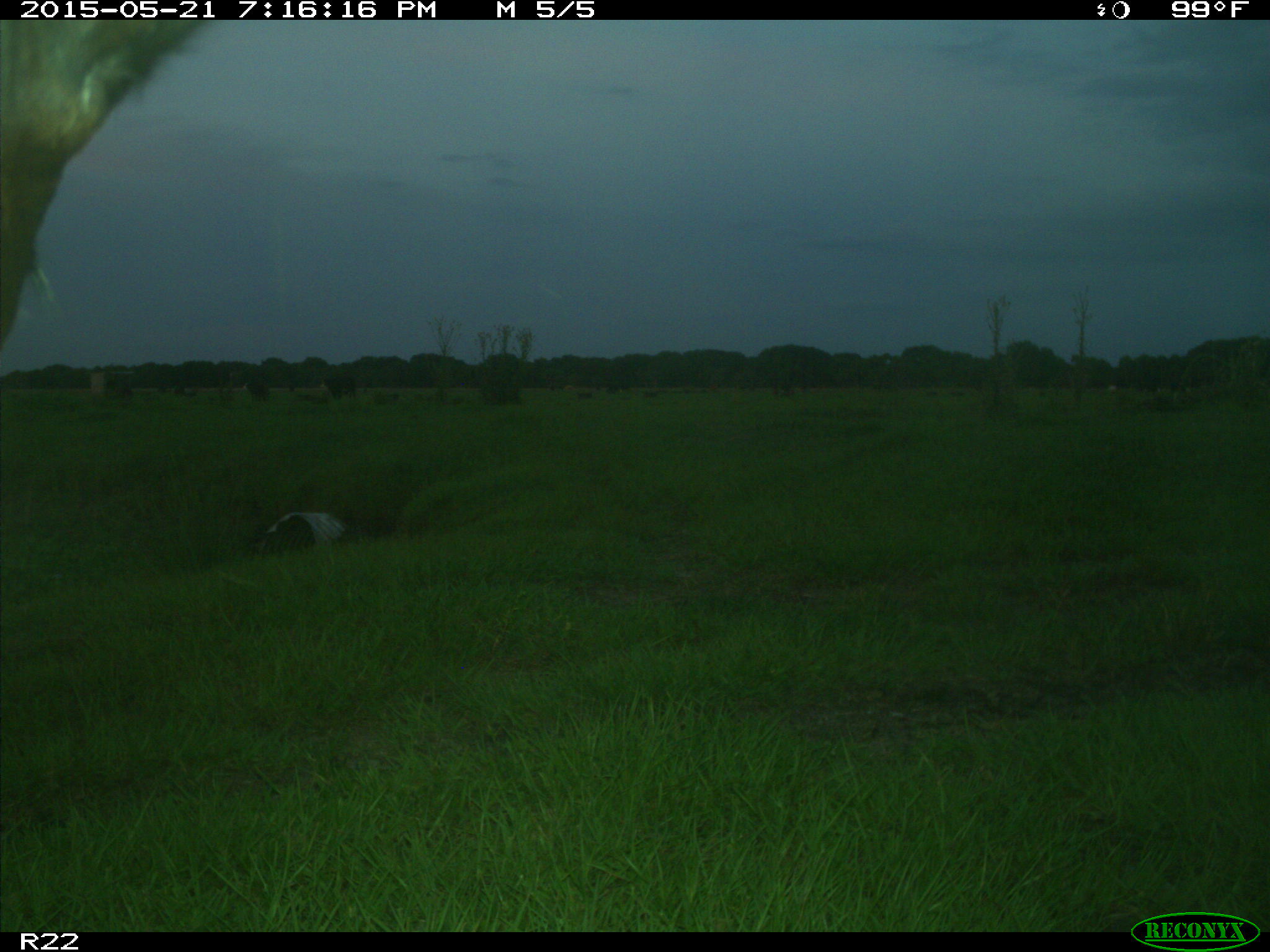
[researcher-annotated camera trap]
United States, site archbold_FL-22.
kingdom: Animalia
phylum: Chordata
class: Mammalia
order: Artiodactyla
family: Bovidae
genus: Bos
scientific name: Bos taurus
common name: domestic cow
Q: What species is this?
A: Bos taurus (domestic cow).